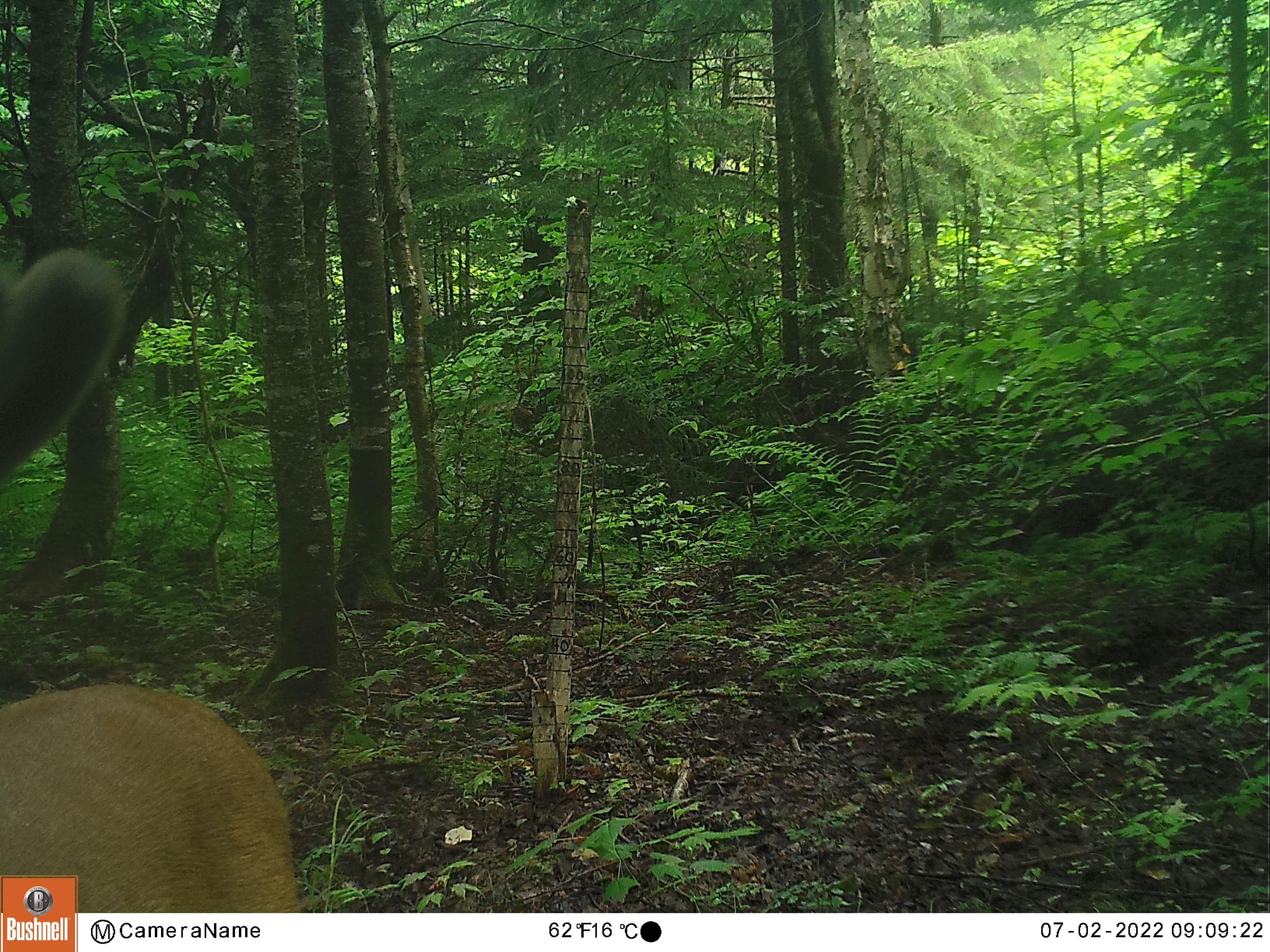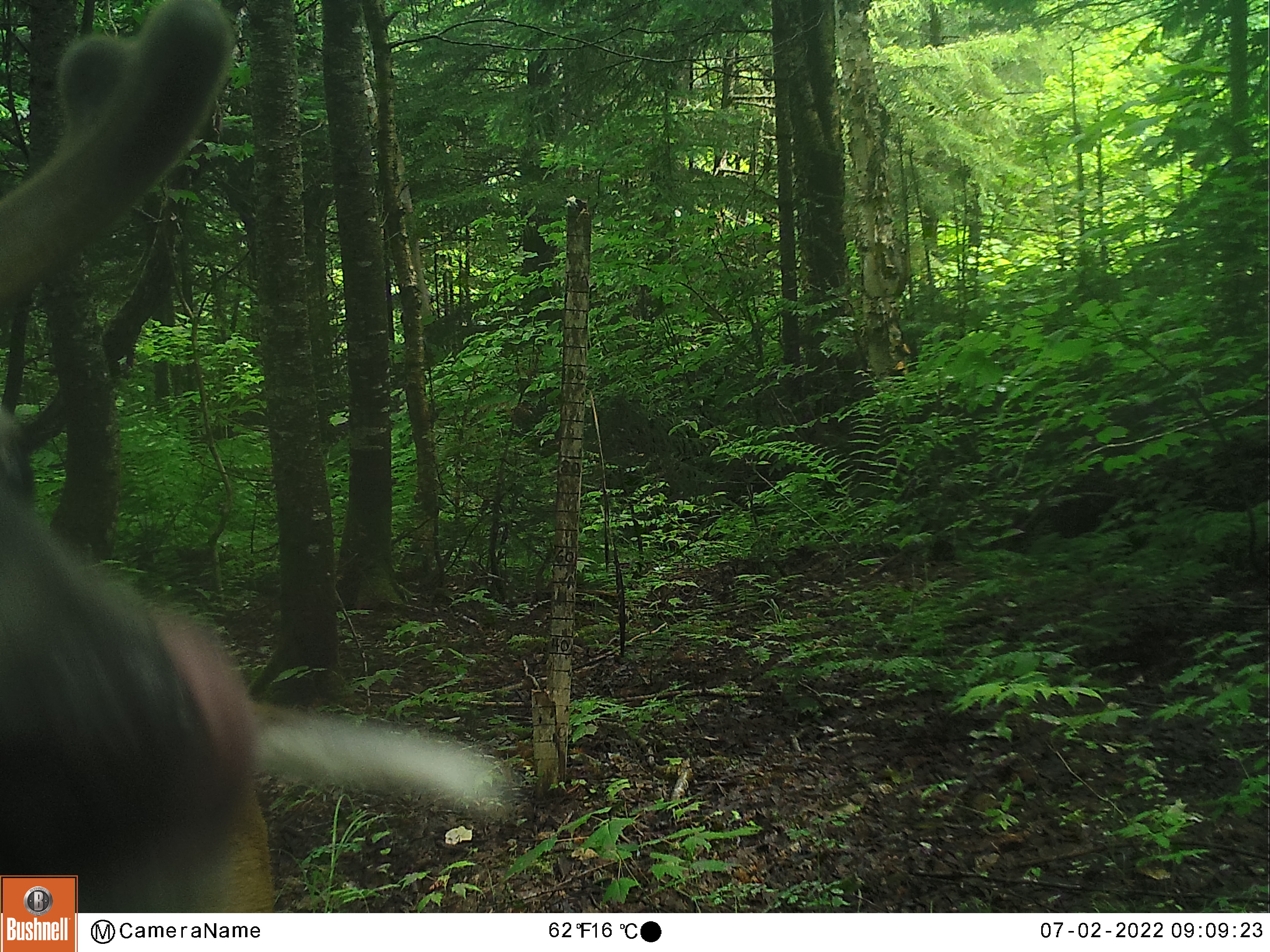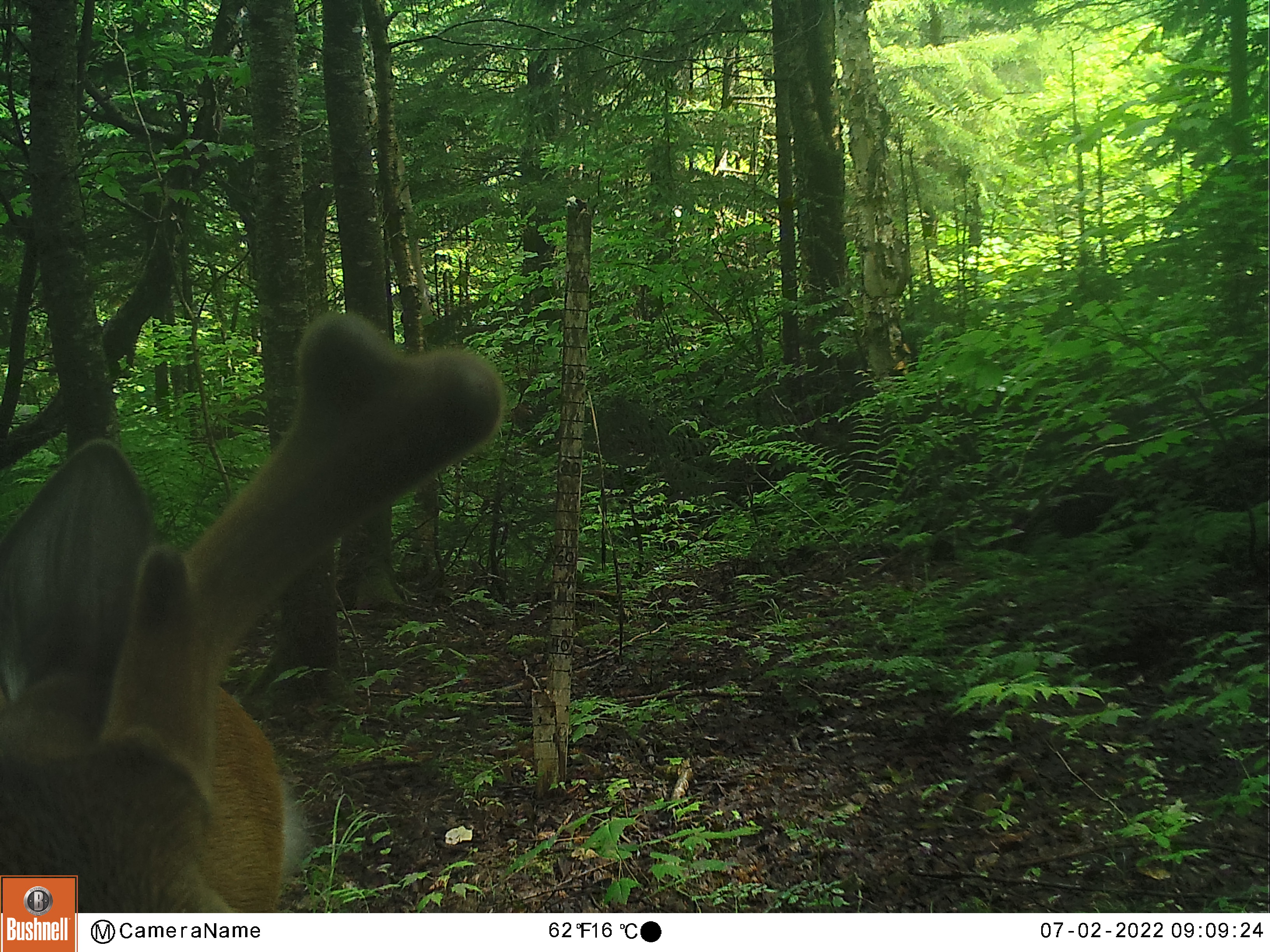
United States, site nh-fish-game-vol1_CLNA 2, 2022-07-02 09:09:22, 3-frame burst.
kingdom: Animalia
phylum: Chordata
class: Mammalia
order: Artiodactyla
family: Cervidae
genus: Odocoileus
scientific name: Odocoileus virginianus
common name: white-tailed deer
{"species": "white-tailed deer (Odocoileus virginianus)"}